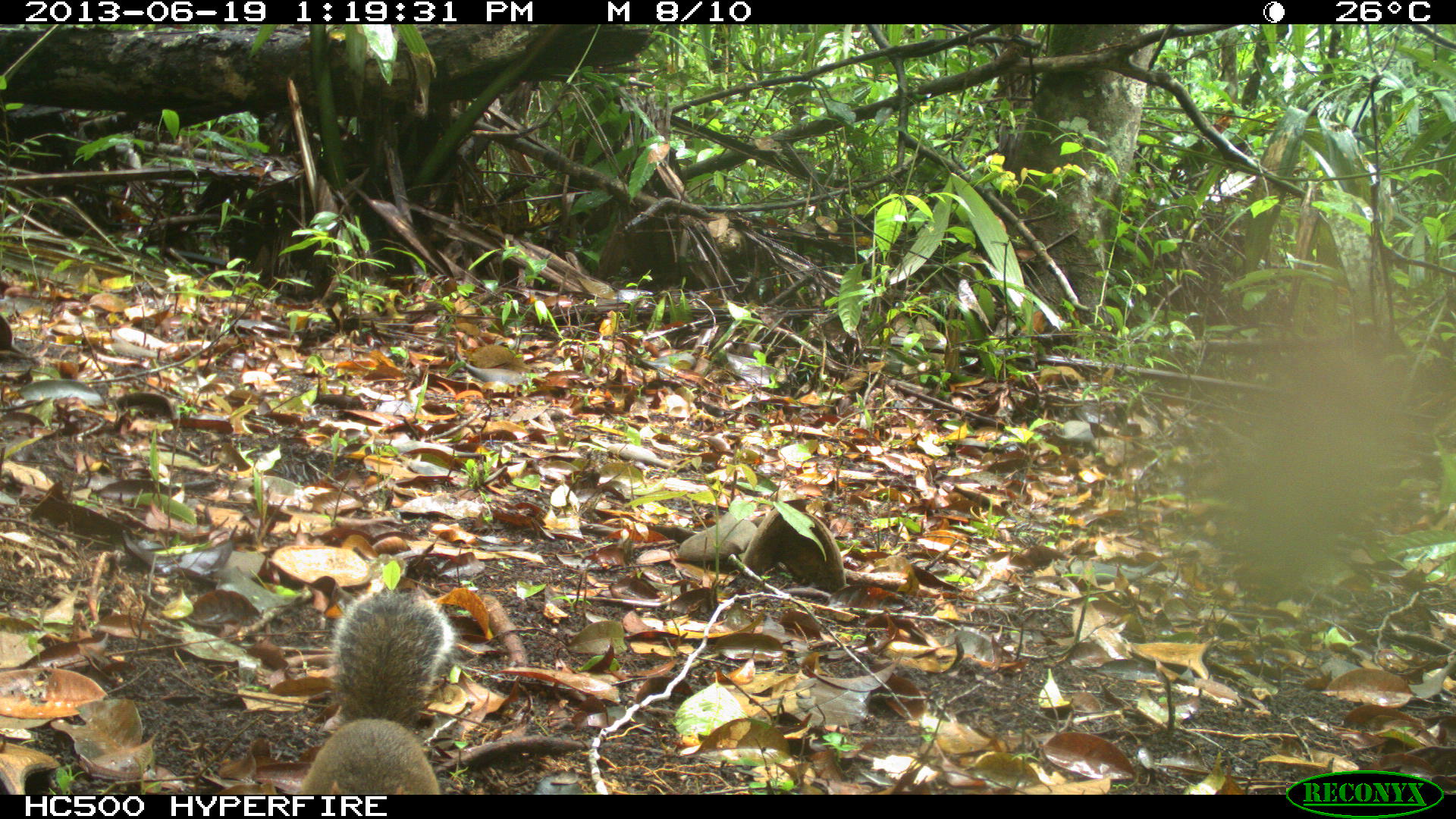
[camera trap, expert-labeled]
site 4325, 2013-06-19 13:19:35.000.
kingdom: Animalia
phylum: Chordata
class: Mammalia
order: Rodentia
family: Sciuridae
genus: Sciurus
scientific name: Sciurus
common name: squirrel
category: sciurus sp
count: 1